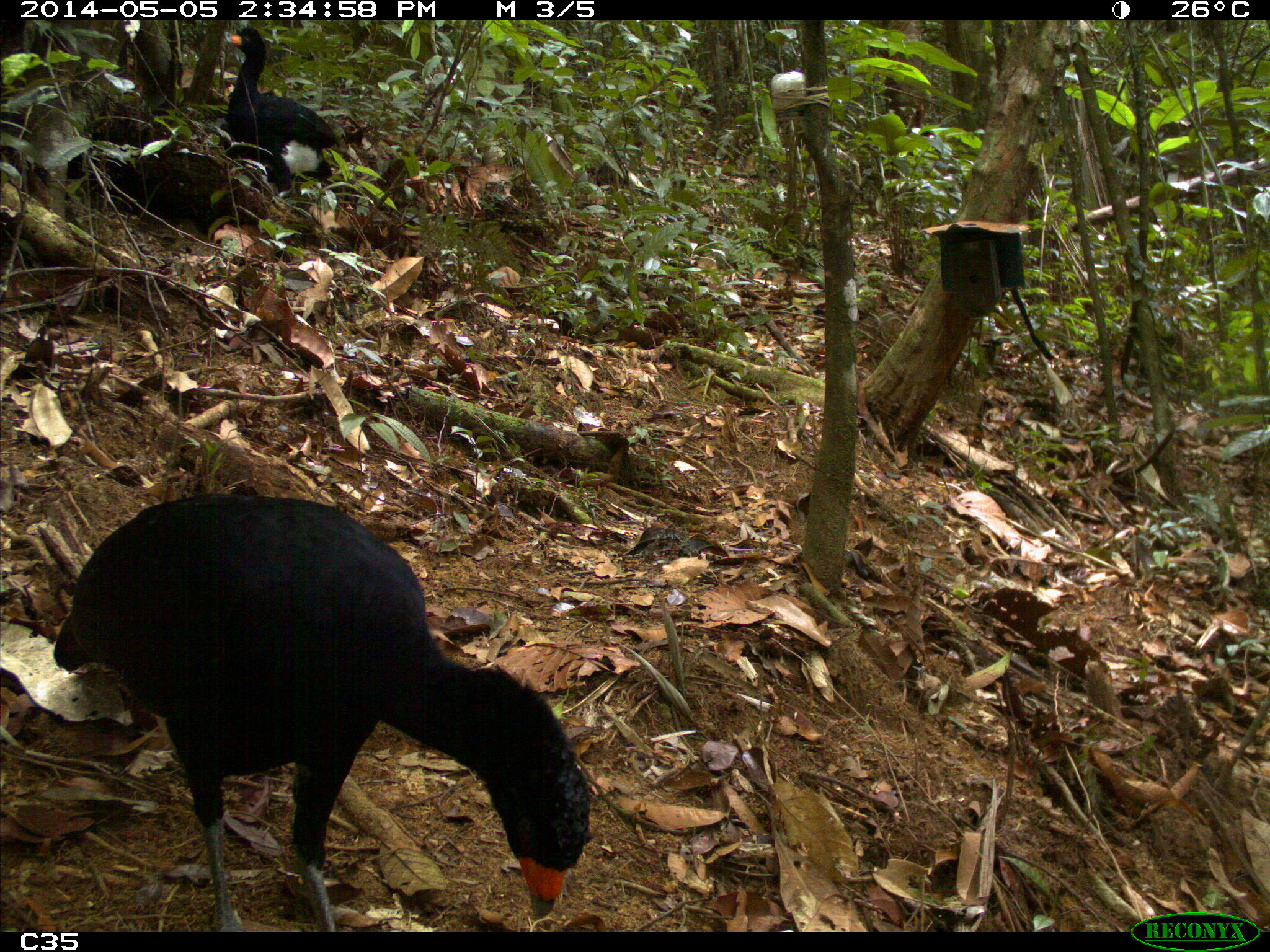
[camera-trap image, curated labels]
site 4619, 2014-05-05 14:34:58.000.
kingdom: Animalia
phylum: Chordata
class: Aves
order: Galliformes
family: Cracidae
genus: Crax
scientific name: Crax alector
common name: black curassow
Crax alector (black curassow), count 2, age adult, sex female.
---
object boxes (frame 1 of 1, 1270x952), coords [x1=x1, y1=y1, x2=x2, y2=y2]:
crax alector: [x1=51, y1=491, x2=594, y2=930]; [x1=217, y1=24, x2=340, y2=188]